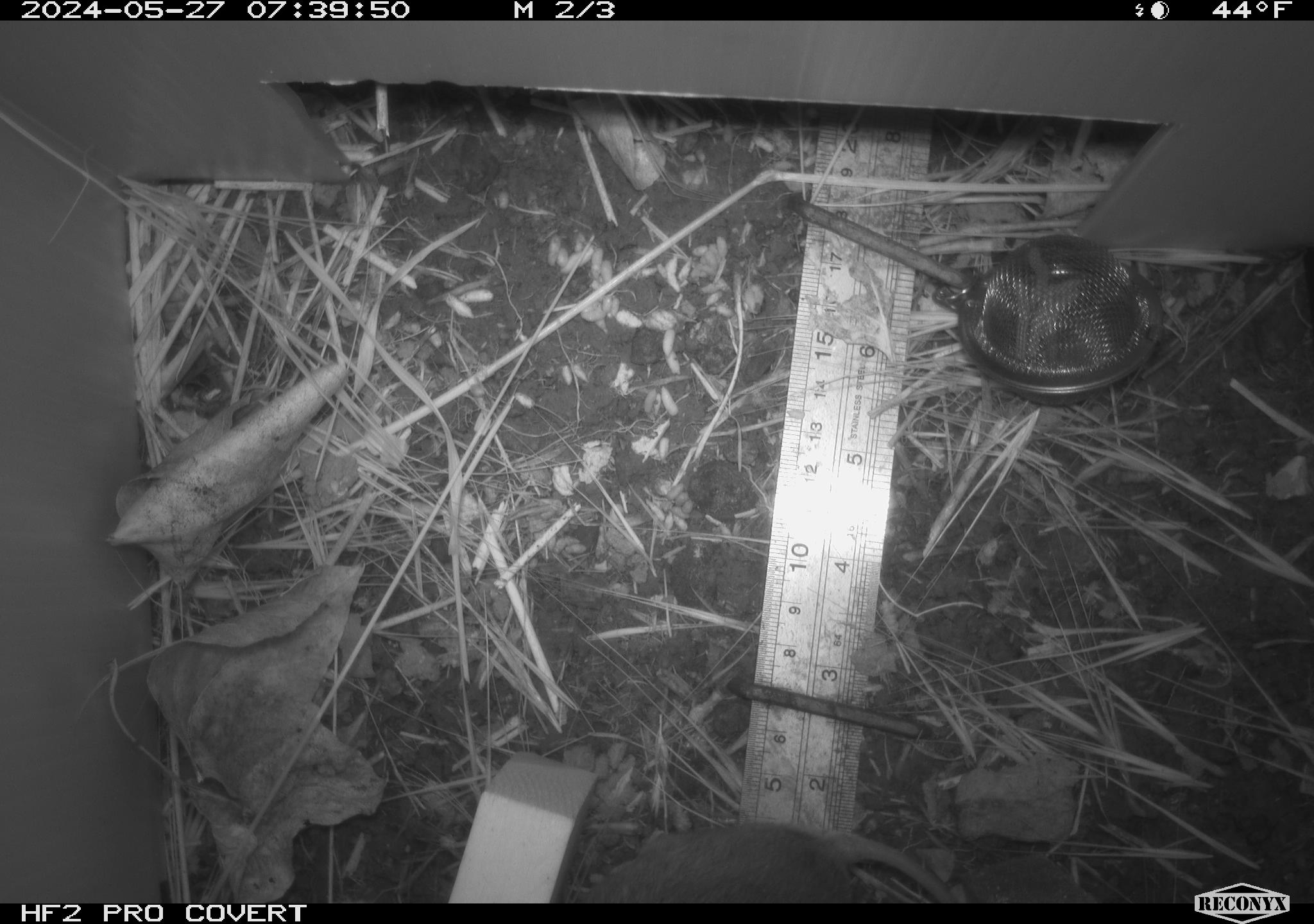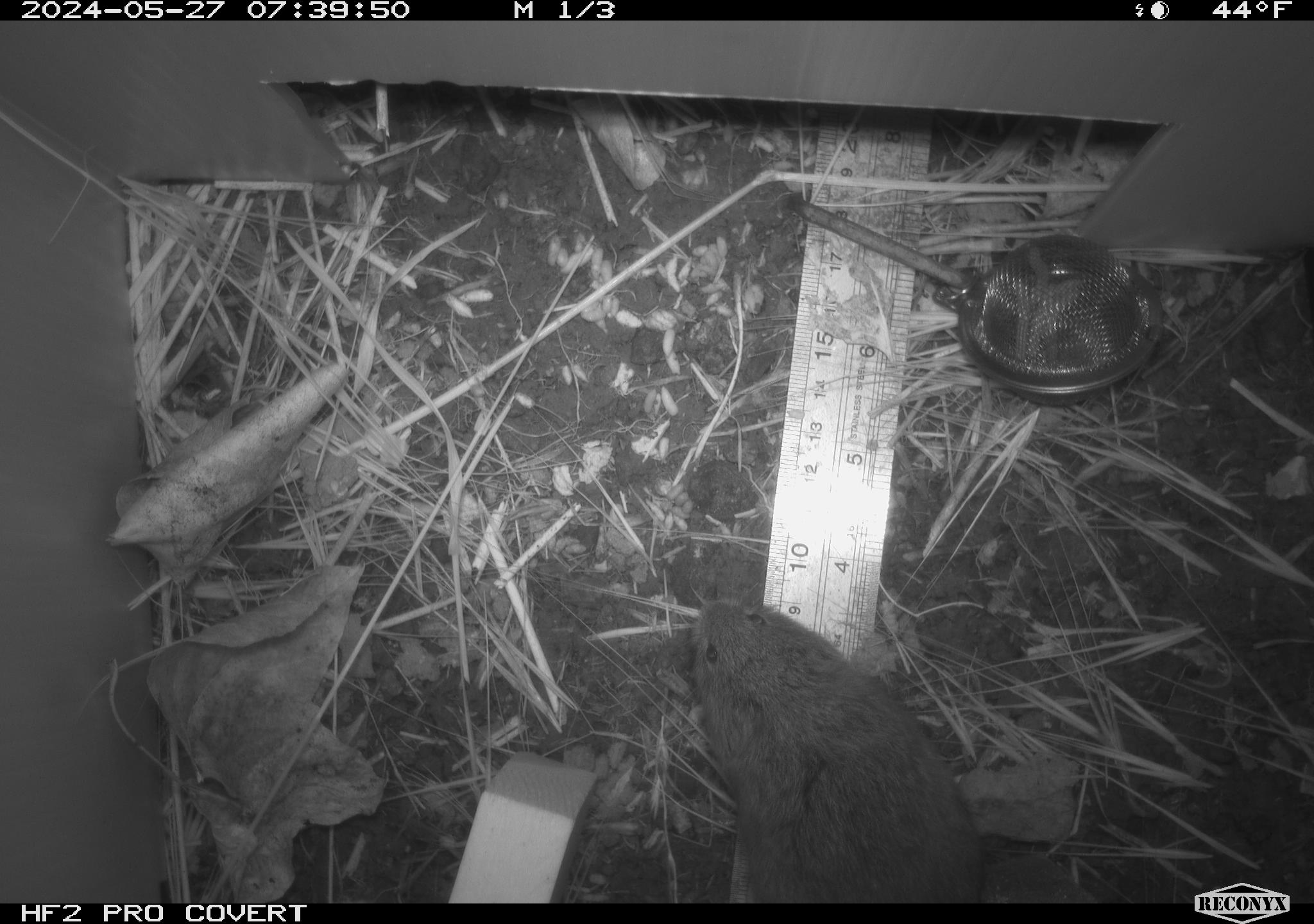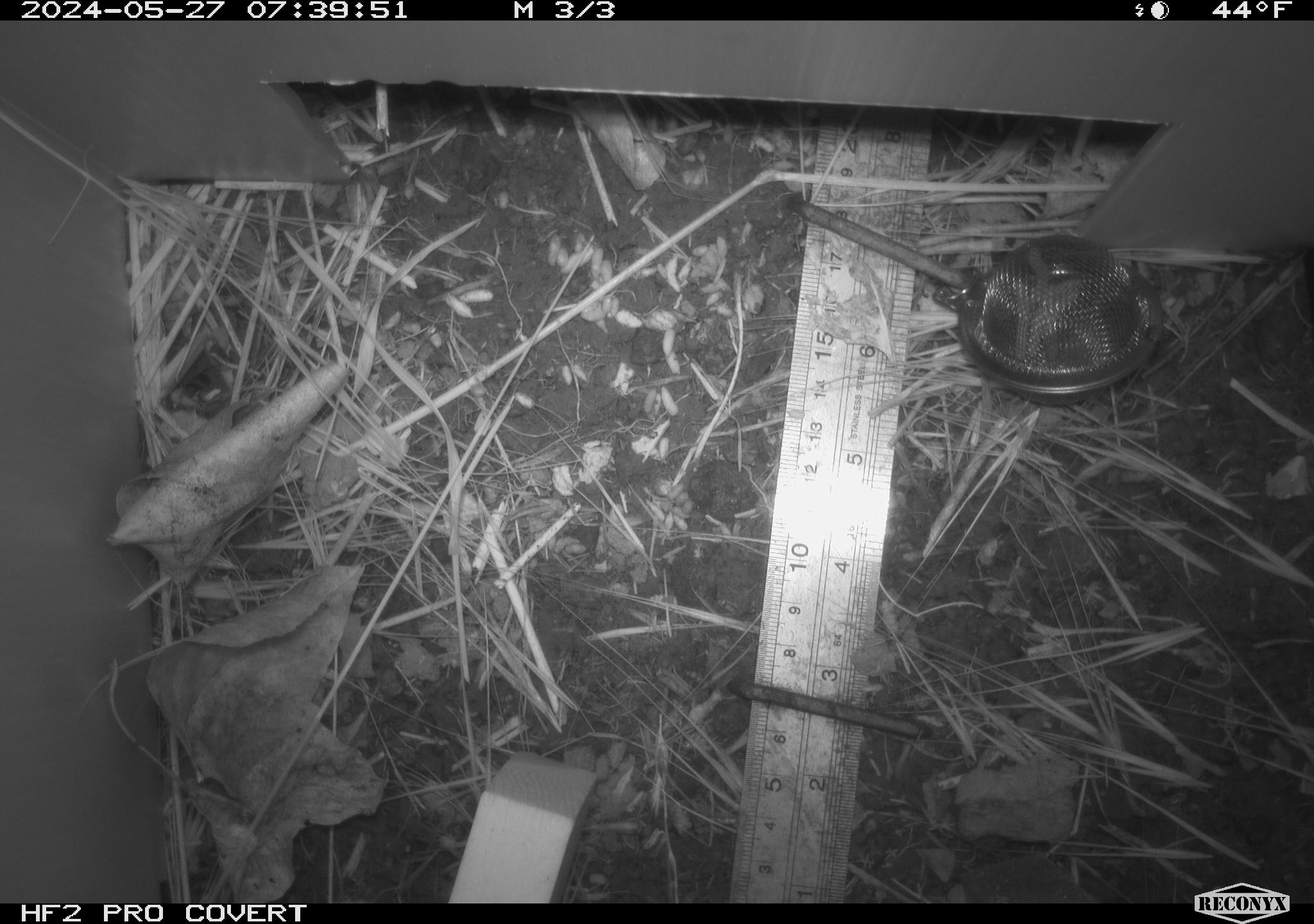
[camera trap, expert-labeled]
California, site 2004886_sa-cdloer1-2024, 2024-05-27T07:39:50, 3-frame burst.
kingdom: Animalia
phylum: Chordata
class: Mammalia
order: Rodentia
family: Cricetidae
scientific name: Arvicolinae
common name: voles, lemmings, and muskrats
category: arvicolinae subfamily